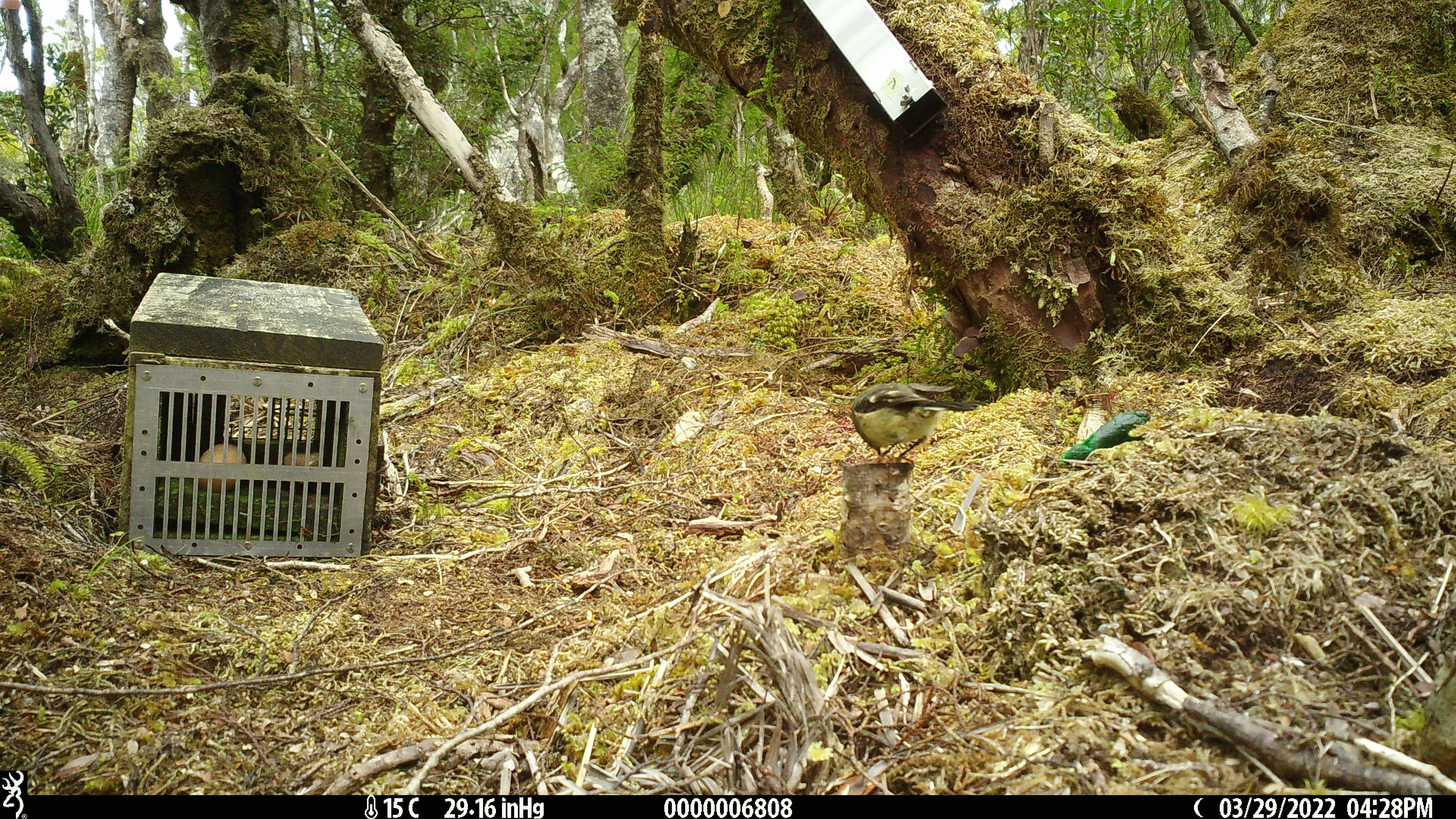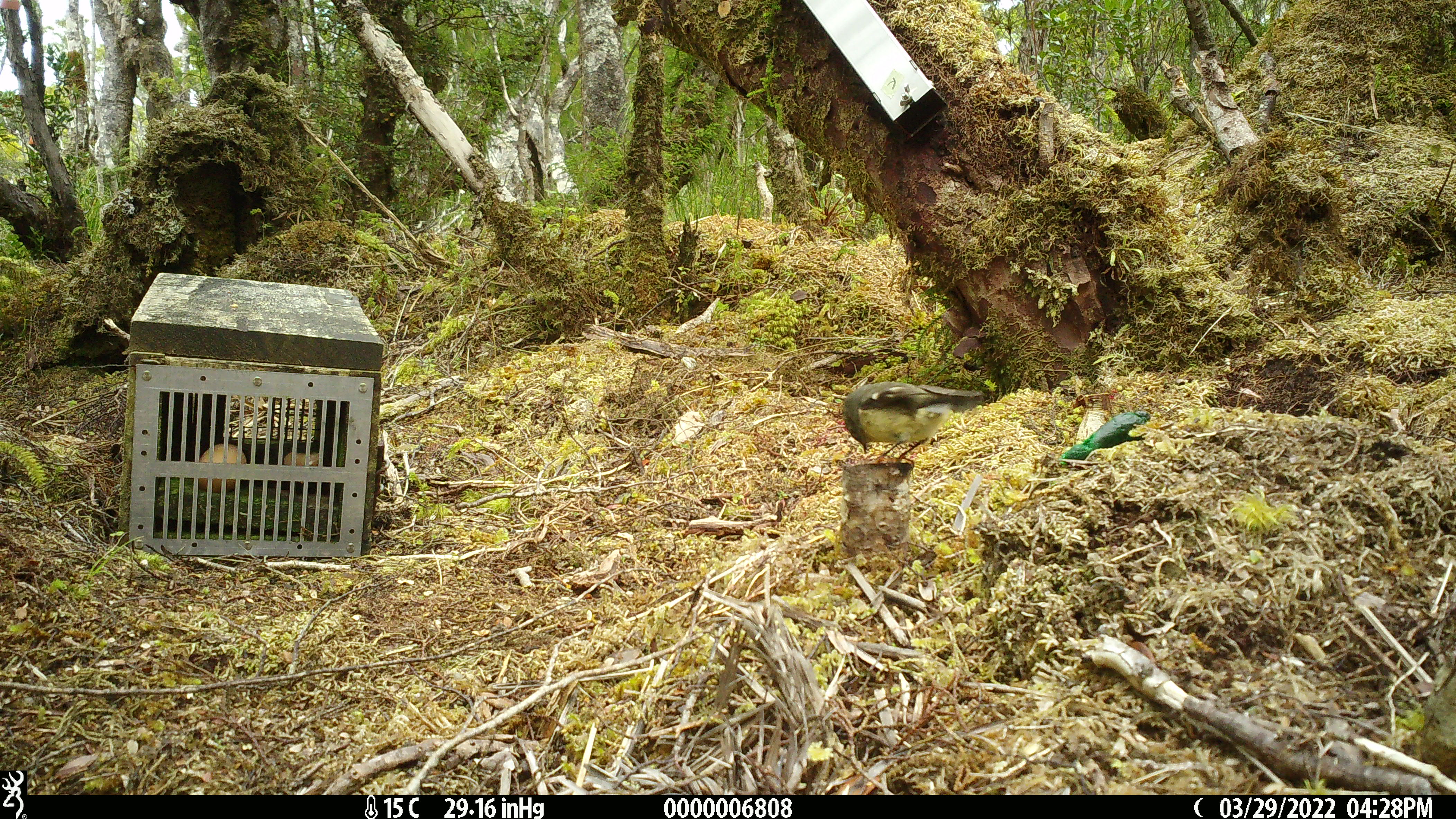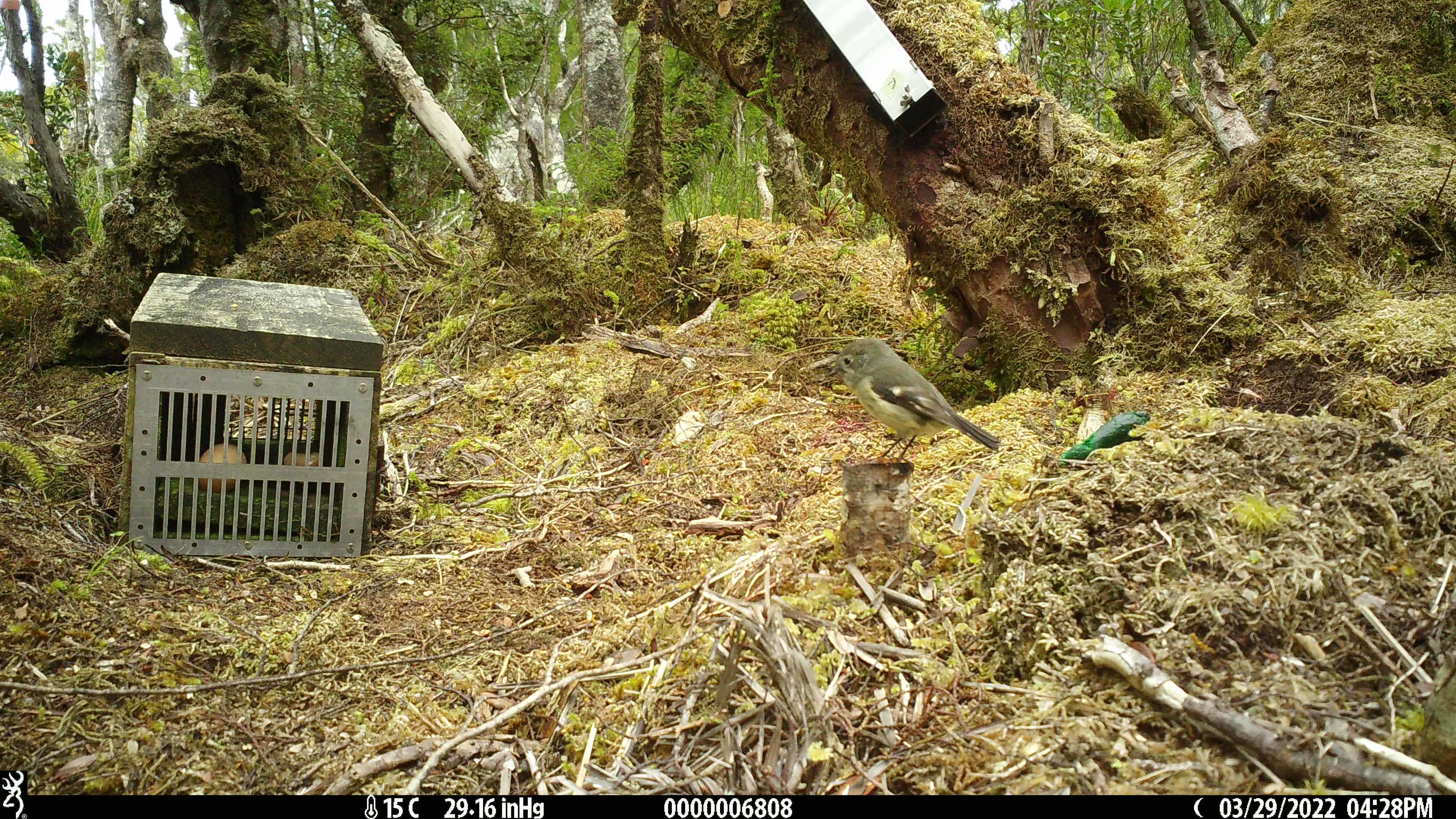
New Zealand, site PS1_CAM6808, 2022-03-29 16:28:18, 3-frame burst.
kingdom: Animalia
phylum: Chordata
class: Aves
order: Passeriformes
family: Petroicidae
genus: Petroica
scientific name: Petroica macrocephala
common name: tomtit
Tomtit (Petroica macrocephala).